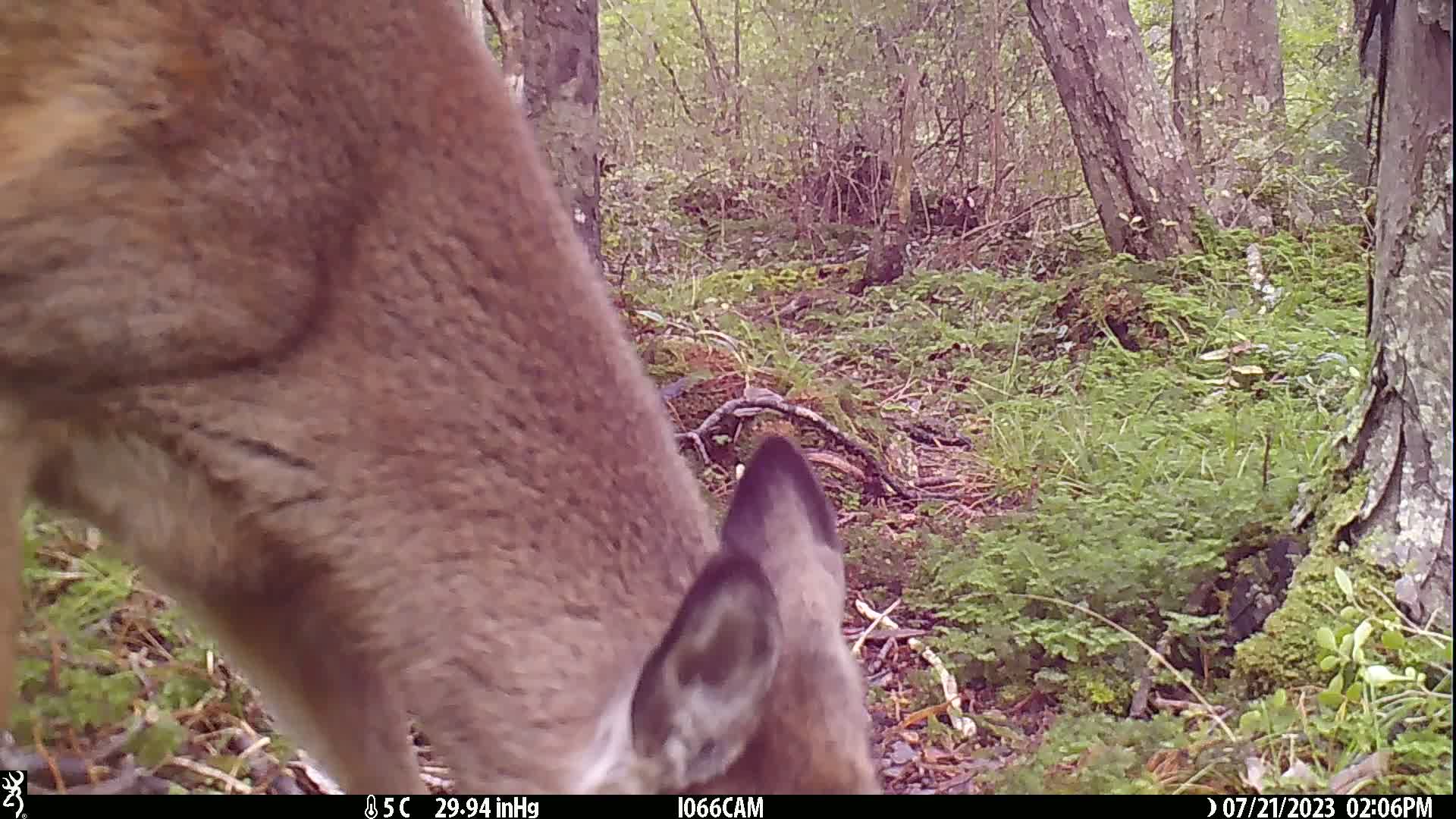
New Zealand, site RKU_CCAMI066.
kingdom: Animalia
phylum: Chordata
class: Mammalia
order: Artiodactyla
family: Cervidae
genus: Odocoileus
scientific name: Odocoileus virginianus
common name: white-tailed deer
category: white tailed deer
White tailed deer (white-tailed deer) (Odocoileus virginianus).